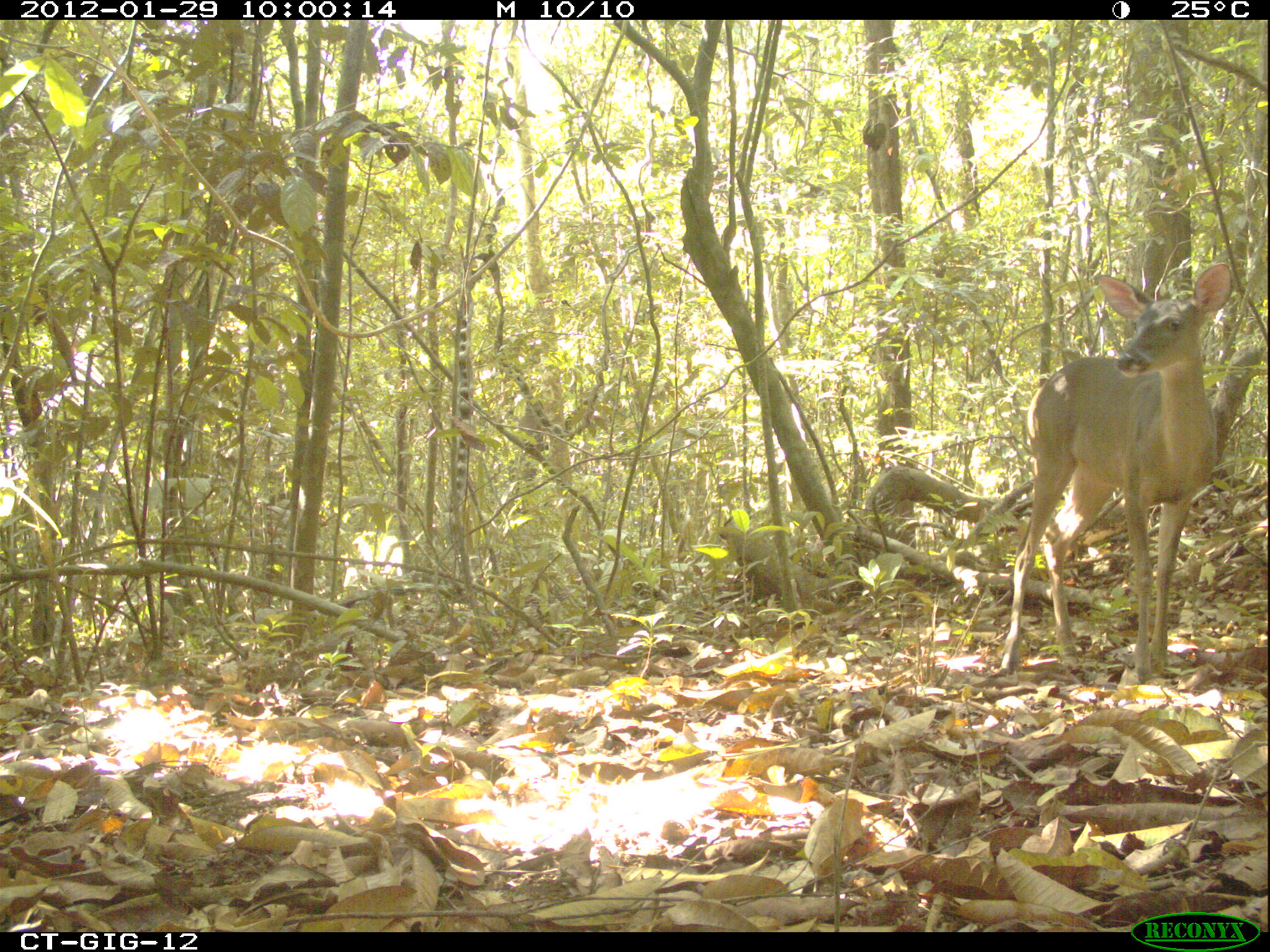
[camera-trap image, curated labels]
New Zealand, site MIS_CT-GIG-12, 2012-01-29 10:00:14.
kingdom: Animalia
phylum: Chordata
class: Mammalia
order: Artiodactyla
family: Cervidae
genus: Odocoileus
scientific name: Odocoileus virginianus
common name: white-tailed deer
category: white tailed deer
White tailed deer (white-tailed deer) (Odocoileus virginianus).